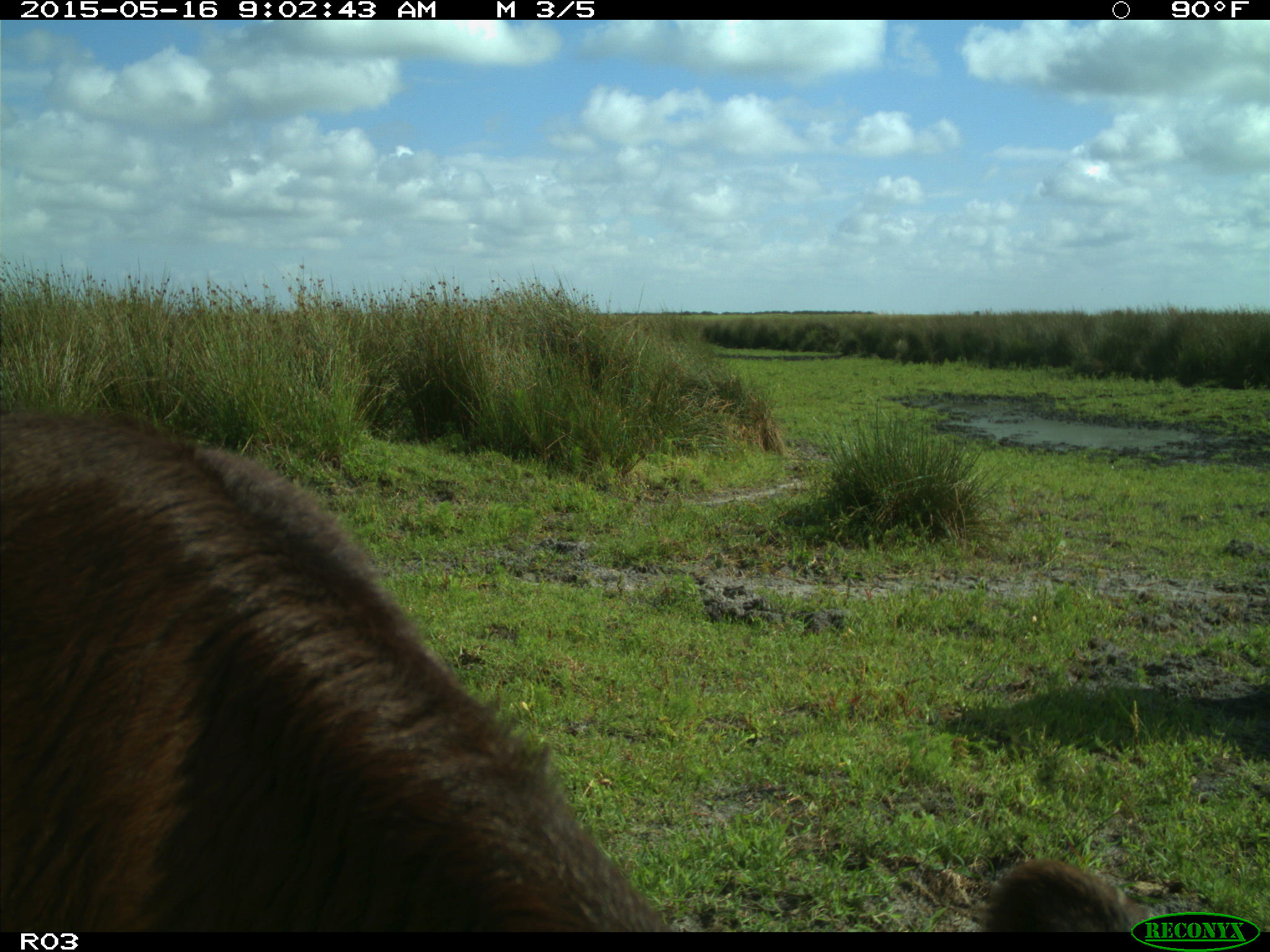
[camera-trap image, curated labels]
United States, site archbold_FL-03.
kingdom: Animalia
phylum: Chordata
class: Mammalia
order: Artiodactyla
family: Bovidae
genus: Bos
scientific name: Bos taurus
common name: domestic cow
Bos taurus (domestic cow).